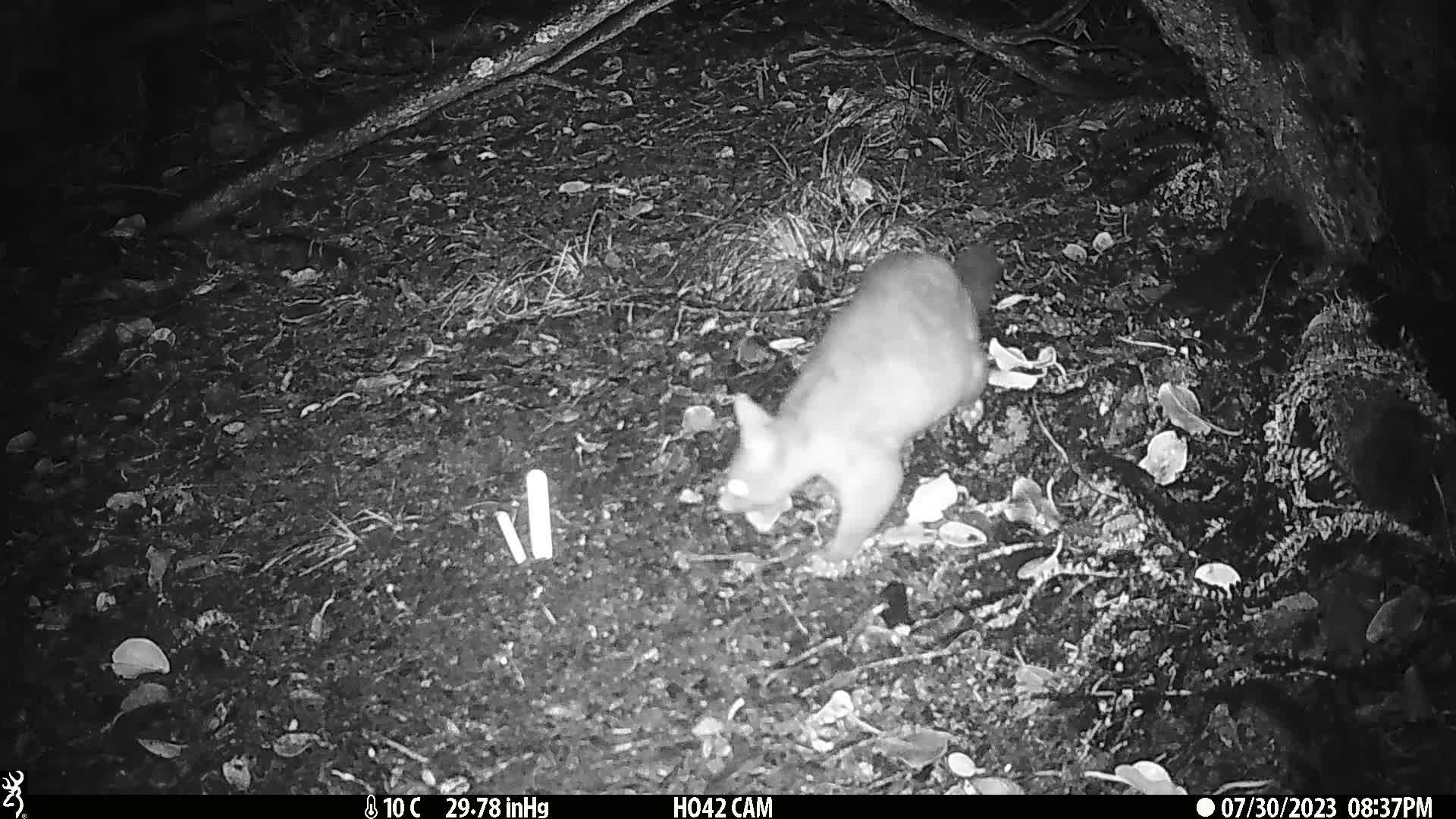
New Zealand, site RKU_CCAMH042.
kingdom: Animalia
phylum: Chordata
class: Mammalia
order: Diprotodontia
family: Phalangeridae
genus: Trichosurus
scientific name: Trichosurus vulpecula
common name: common brushtail possum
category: possum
Possum (common brushtail possum) (Trichosurus vulpecula).